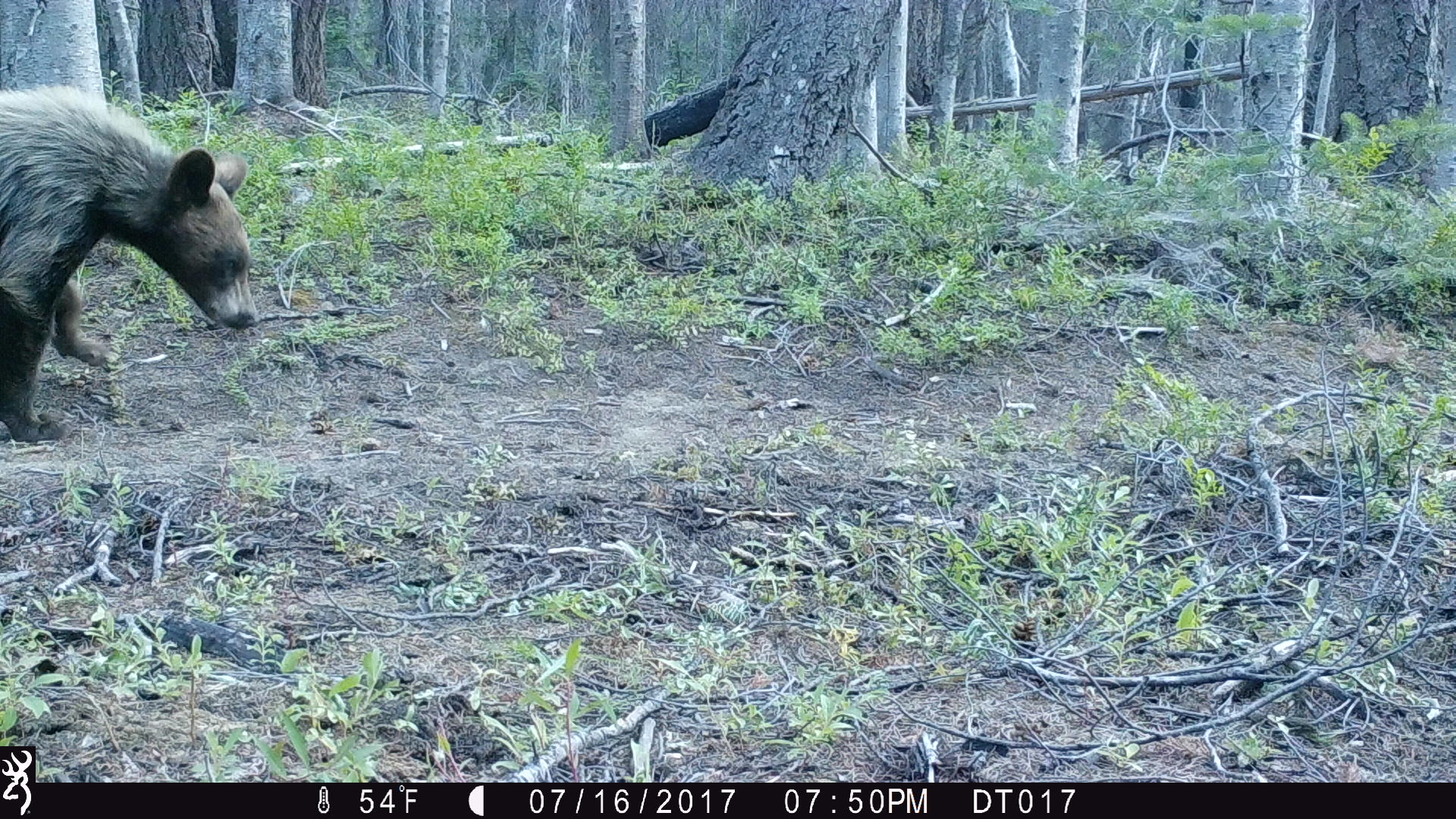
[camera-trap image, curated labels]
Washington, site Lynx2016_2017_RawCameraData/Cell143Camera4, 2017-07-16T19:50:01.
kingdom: Animalia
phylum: Chordata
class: Mammalia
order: Carnivora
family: Ursidae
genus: Ursus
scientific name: Ursus americanus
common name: american black bear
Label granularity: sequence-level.